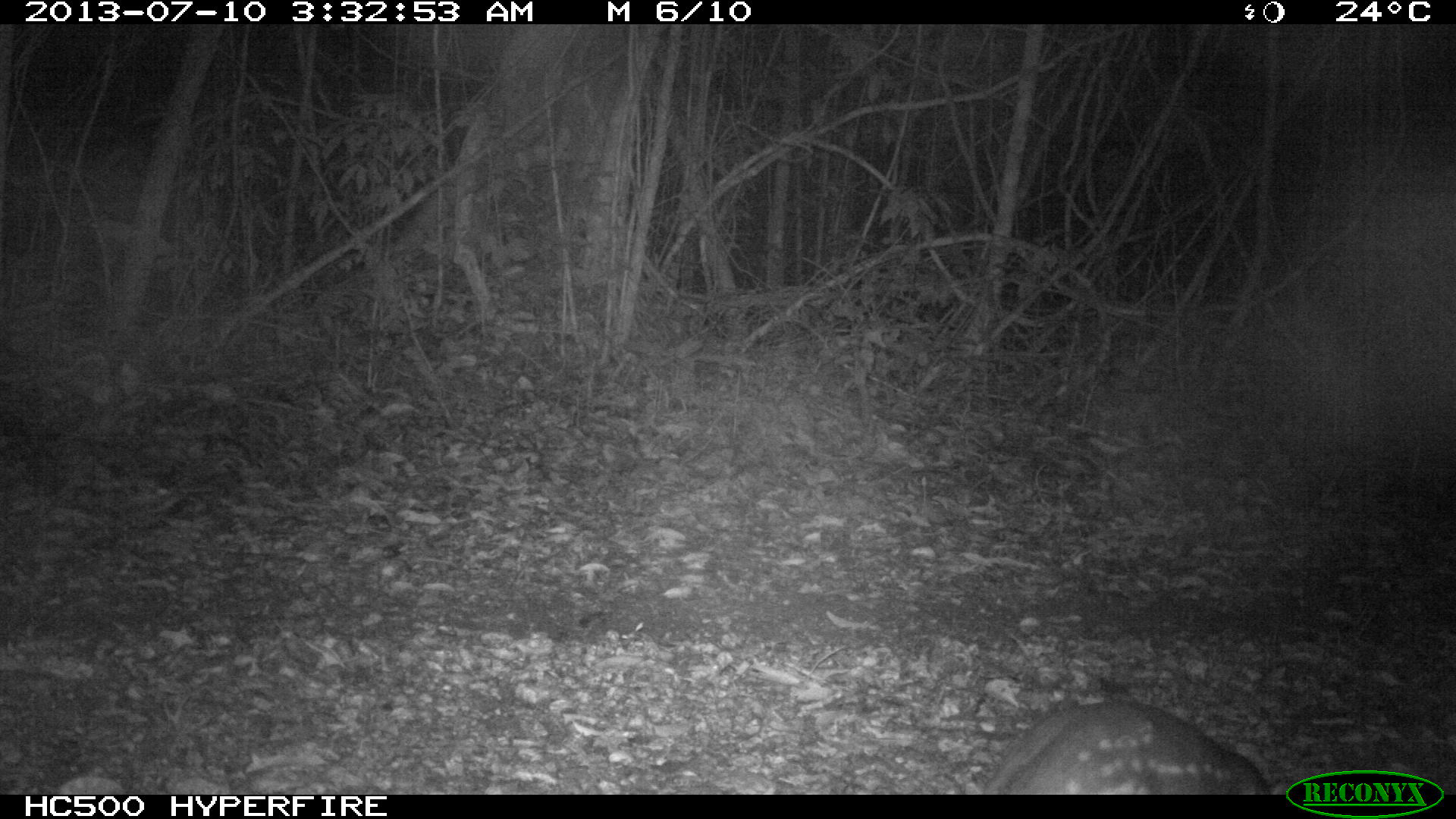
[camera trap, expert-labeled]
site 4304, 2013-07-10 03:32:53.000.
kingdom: Animalia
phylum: Chordata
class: Mammalia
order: Rodentia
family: Cuniculidae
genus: Cuniculus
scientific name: Cuniculus paca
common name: spotted paca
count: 1